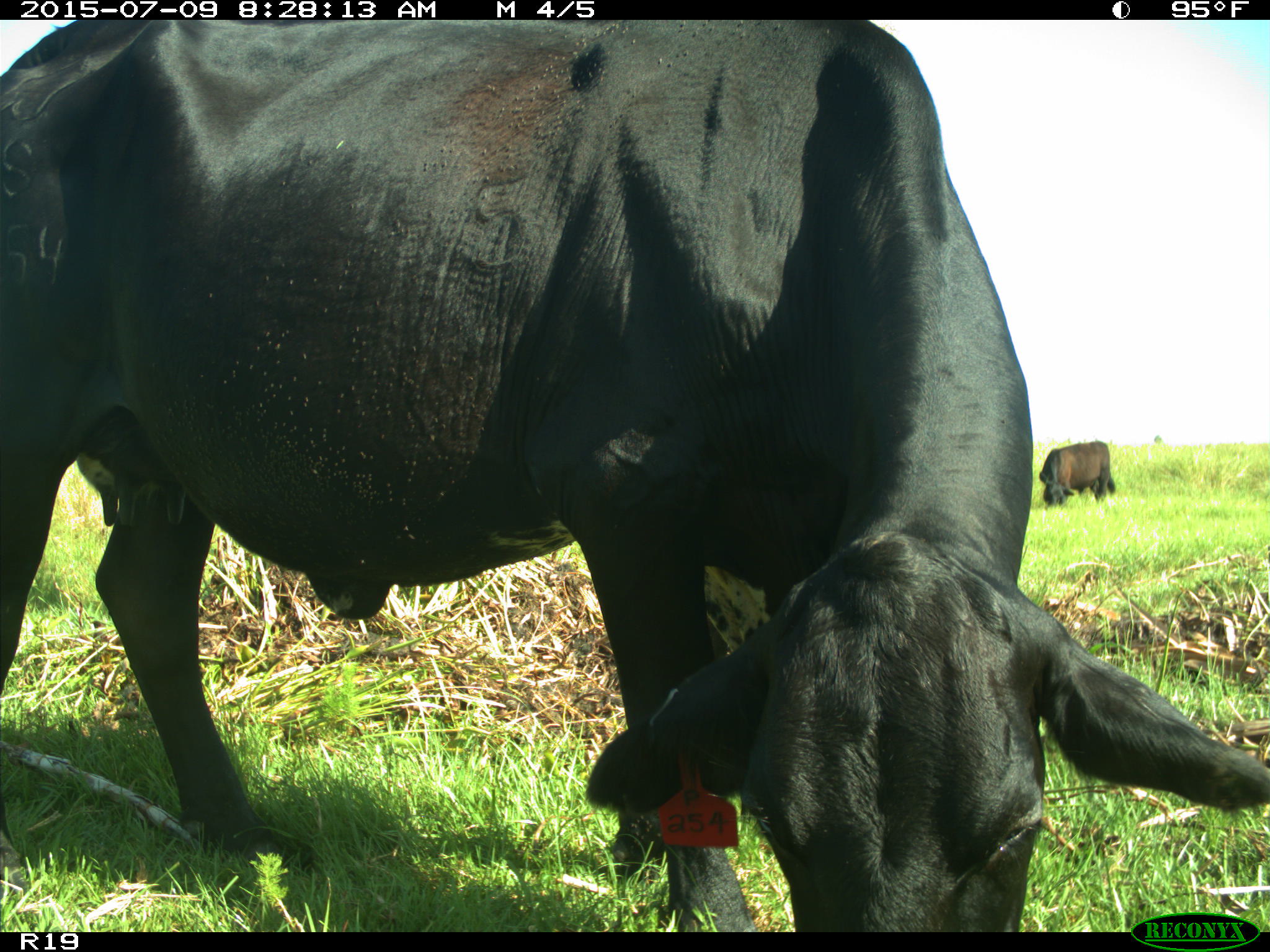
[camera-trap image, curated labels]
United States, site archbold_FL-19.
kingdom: Animalia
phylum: Chordata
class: Mammalia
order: Artiodactyla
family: Bovidae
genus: Bos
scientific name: Bos taurus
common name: domestic cow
Bos taurus (domestic cow).